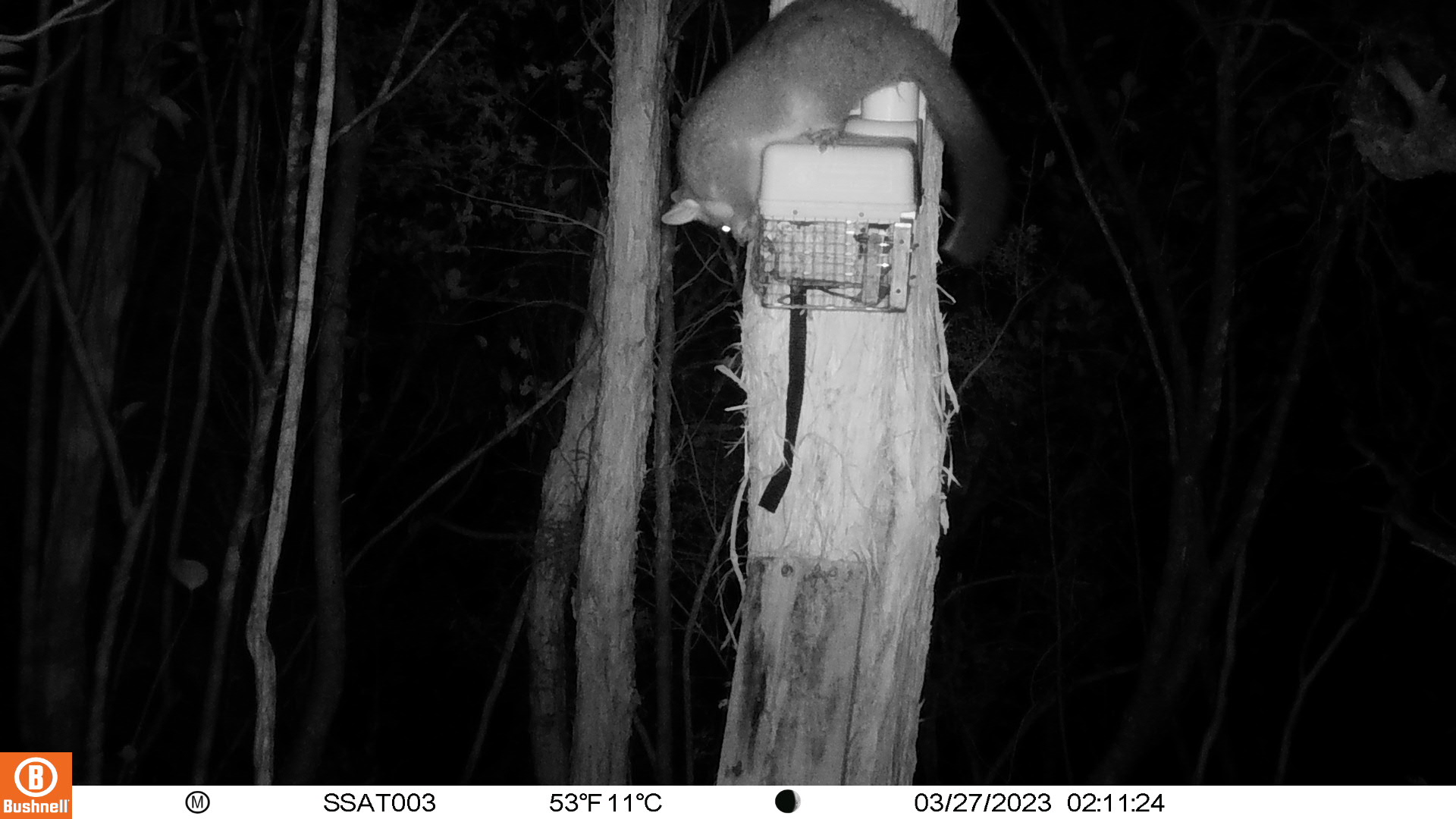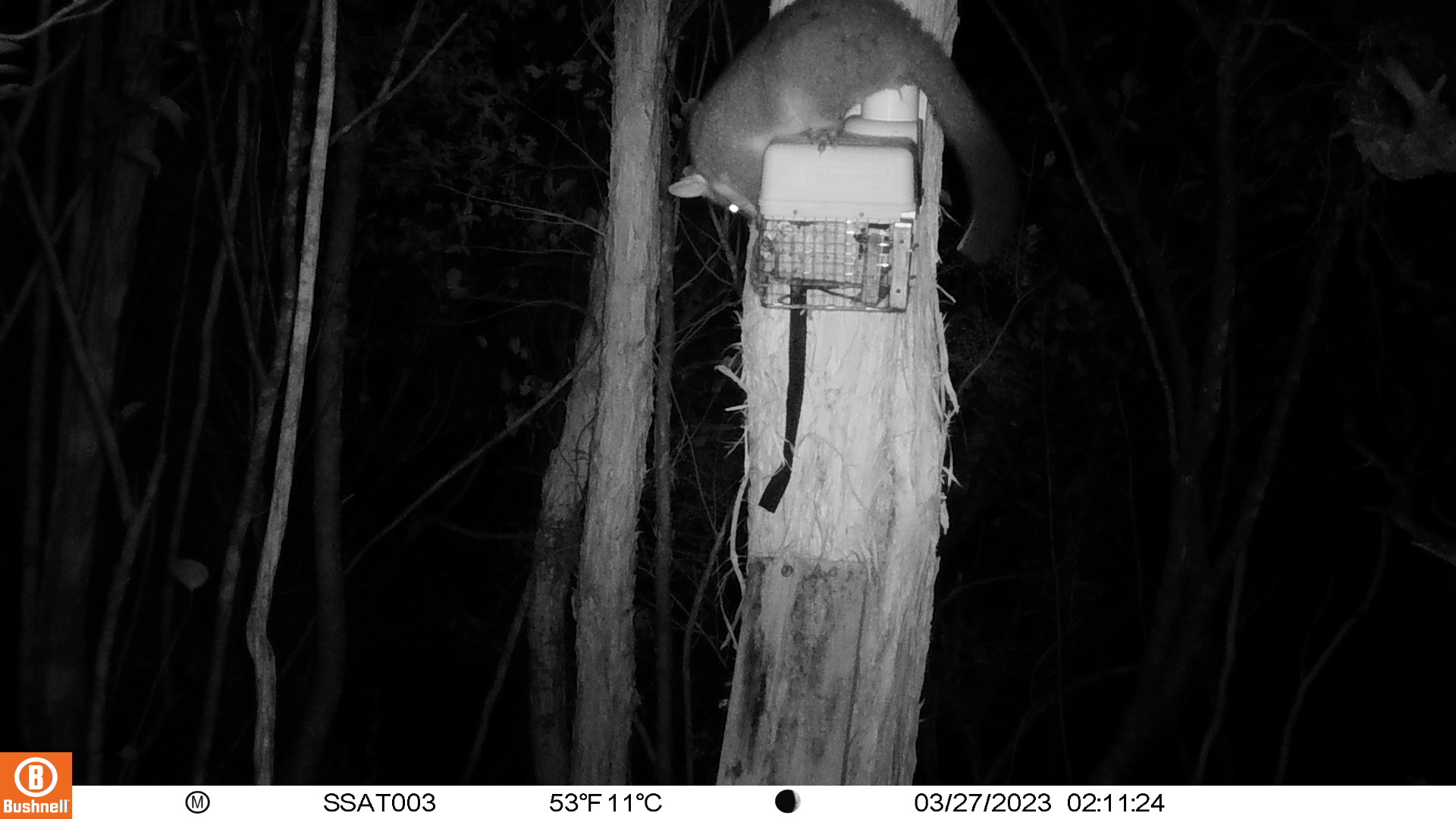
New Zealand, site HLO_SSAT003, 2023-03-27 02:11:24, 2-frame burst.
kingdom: Animalia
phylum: Chordata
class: Mammalia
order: Diprotodontia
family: Phalangeridae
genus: Trichosurus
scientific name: Trichosurus vulpecula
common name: common brushtail possum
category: possum